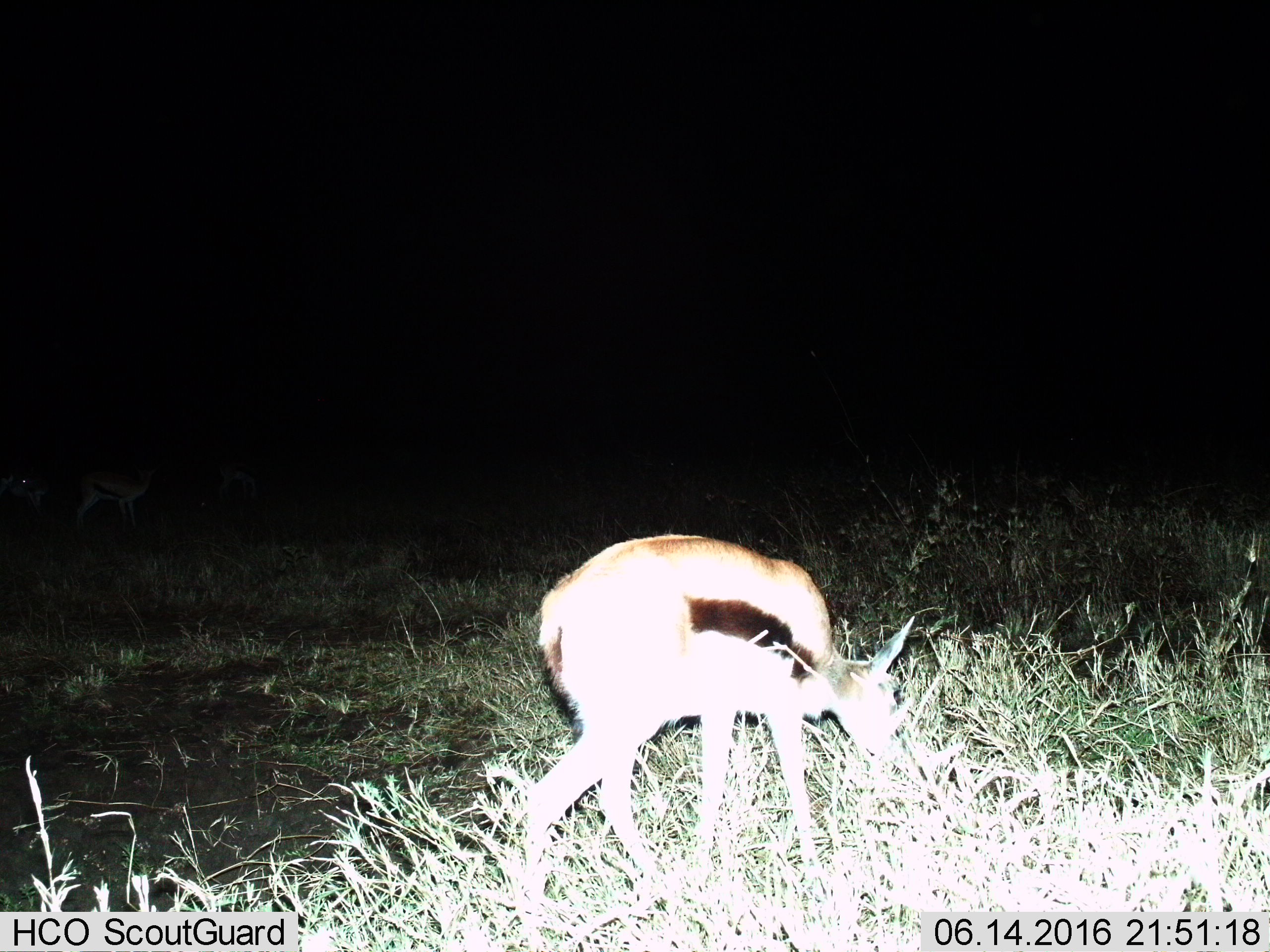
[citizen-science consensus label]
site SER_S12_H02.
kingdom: Animalia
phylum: Chordata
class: Mammalia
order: Artiodactyla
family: Bovidae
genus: Eudorcas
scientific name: Eudorcas thomsonii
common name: thomson's gazelle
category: gazellethomsons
Gazellethomsons (thomson's gazelle) (Eudorcas thomsonii), count 1. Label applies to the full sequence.